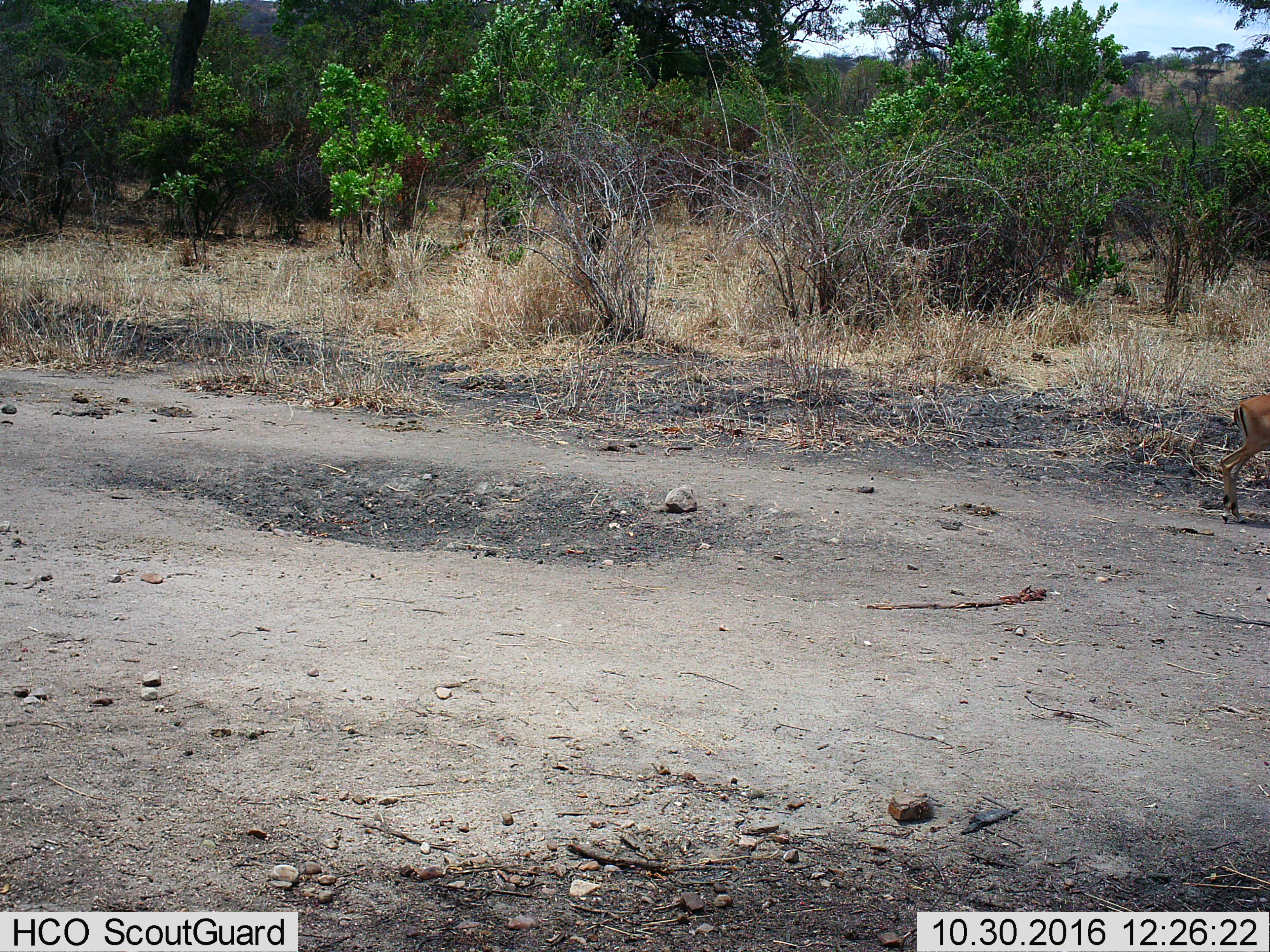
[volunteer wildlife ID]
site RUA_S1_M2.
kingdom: Animalia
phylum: Chordata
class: Mammalia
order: Artiodactyla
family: Bovidae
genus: Aepyceros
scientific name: Aepyceros melampus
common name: impala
Impala (Aepyceros melampus), count 1. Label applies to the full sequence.